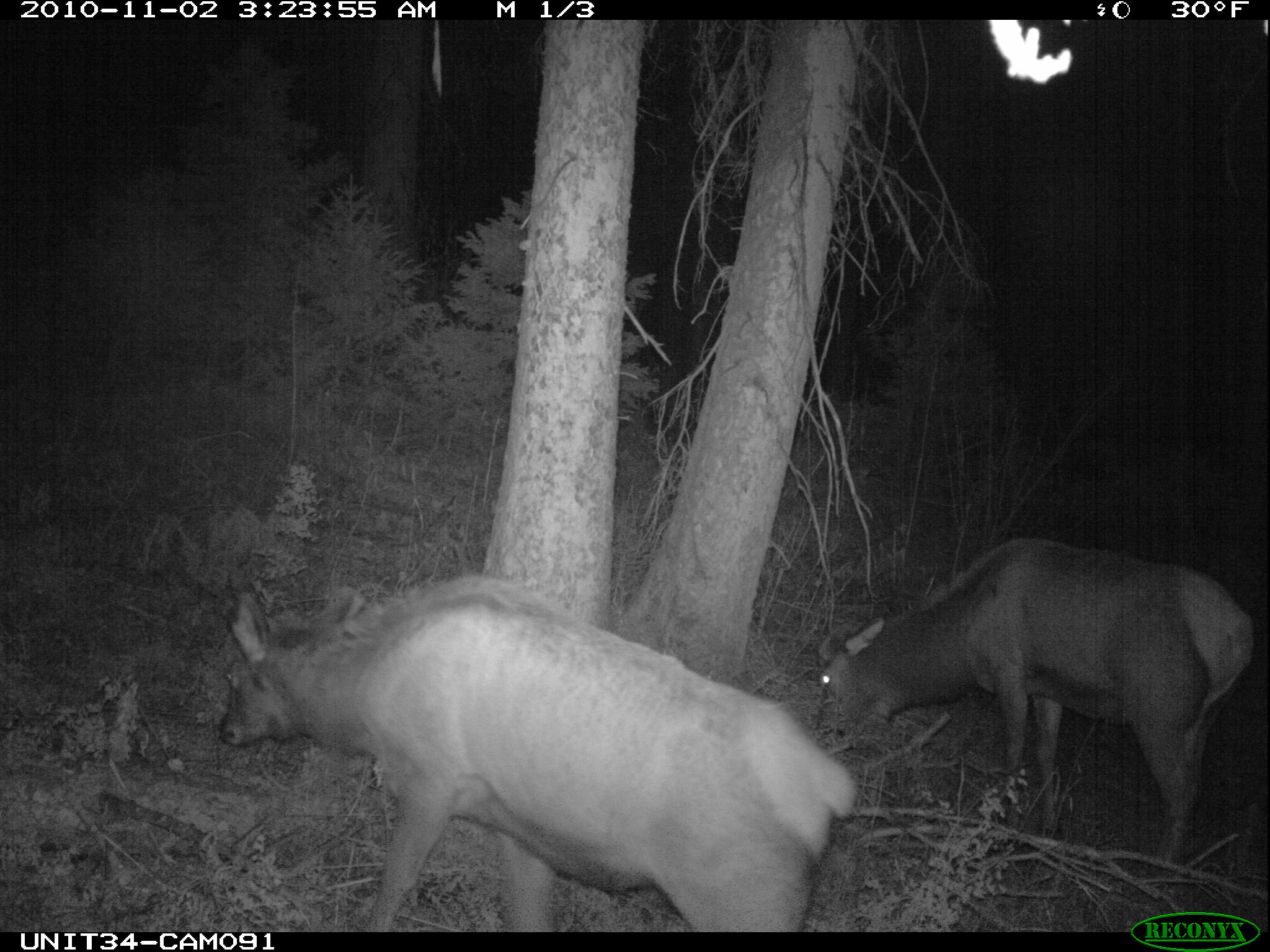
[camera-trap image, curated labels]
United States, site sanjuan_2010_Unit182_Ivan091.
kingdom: Animalia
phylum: Chordata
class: Mammalia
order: Artiodactyla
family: Cervidae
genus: Cervus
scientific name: Cervus elaphus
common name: red deer